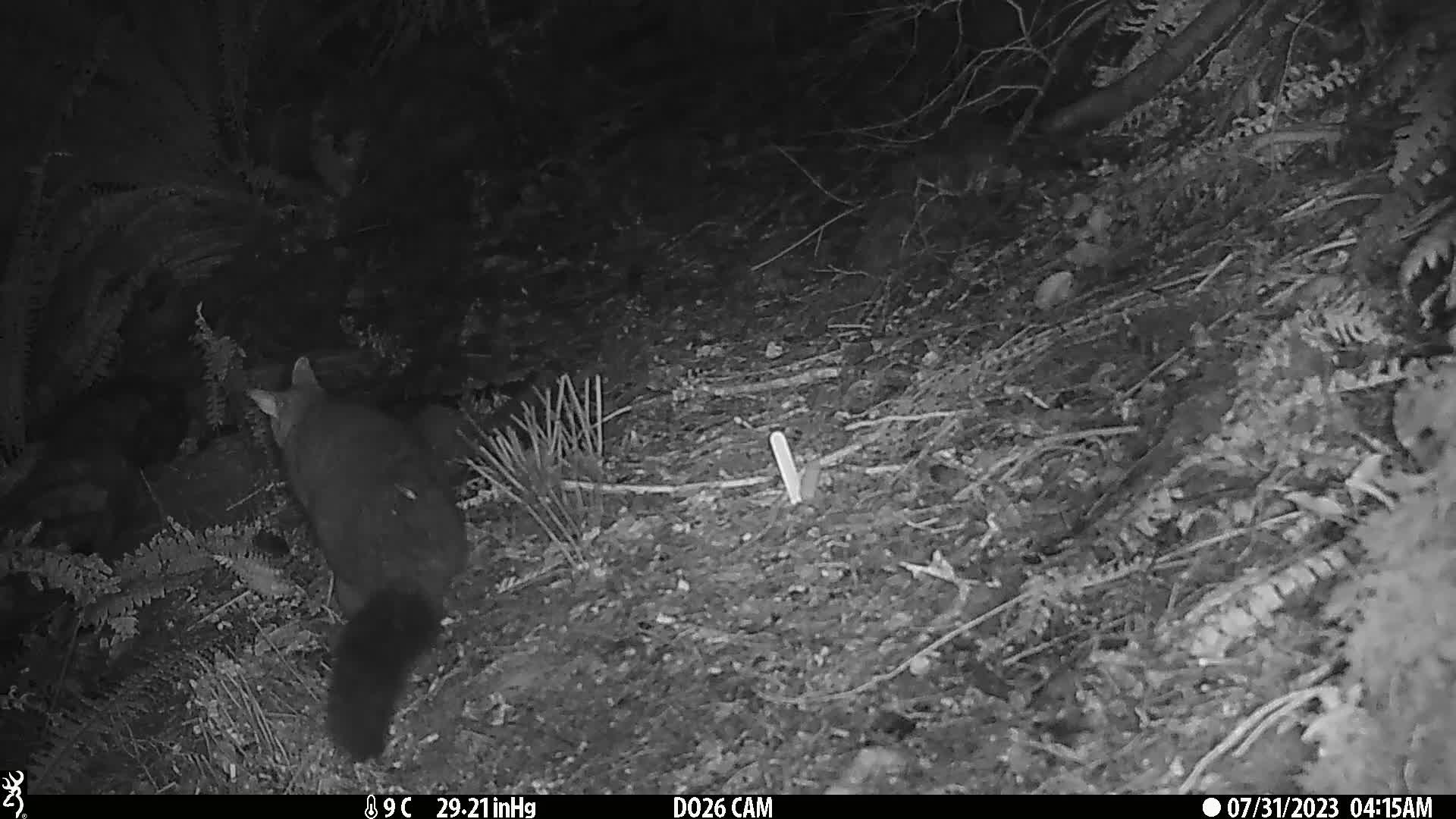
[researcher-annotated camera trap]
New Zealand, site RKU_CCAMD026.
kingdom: Animalia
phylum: Chordata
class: Mammalia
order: Diprotodontia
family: Phalangeridae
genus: Trichosurus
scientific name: Trichosurus vulpecula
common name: common brushtail possum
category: possum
Possum (common brushtail possum) (Trichosurus vulpecula).